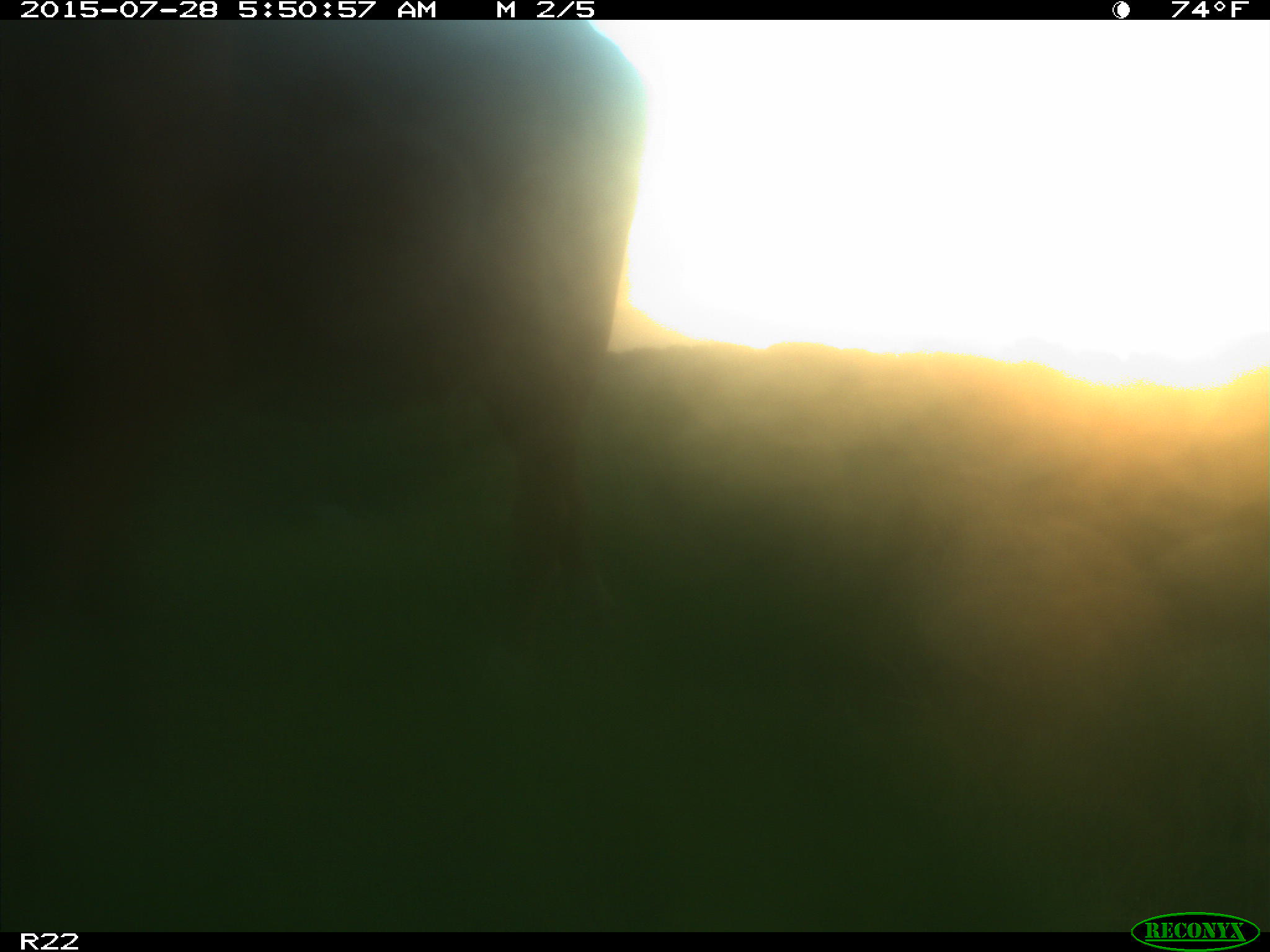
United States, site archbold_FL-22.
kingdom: Animalia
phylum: Chordata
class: Mammalia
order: Artiodactyla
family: Bovidae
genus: Bos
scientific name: Bos taurus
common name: domestic cow